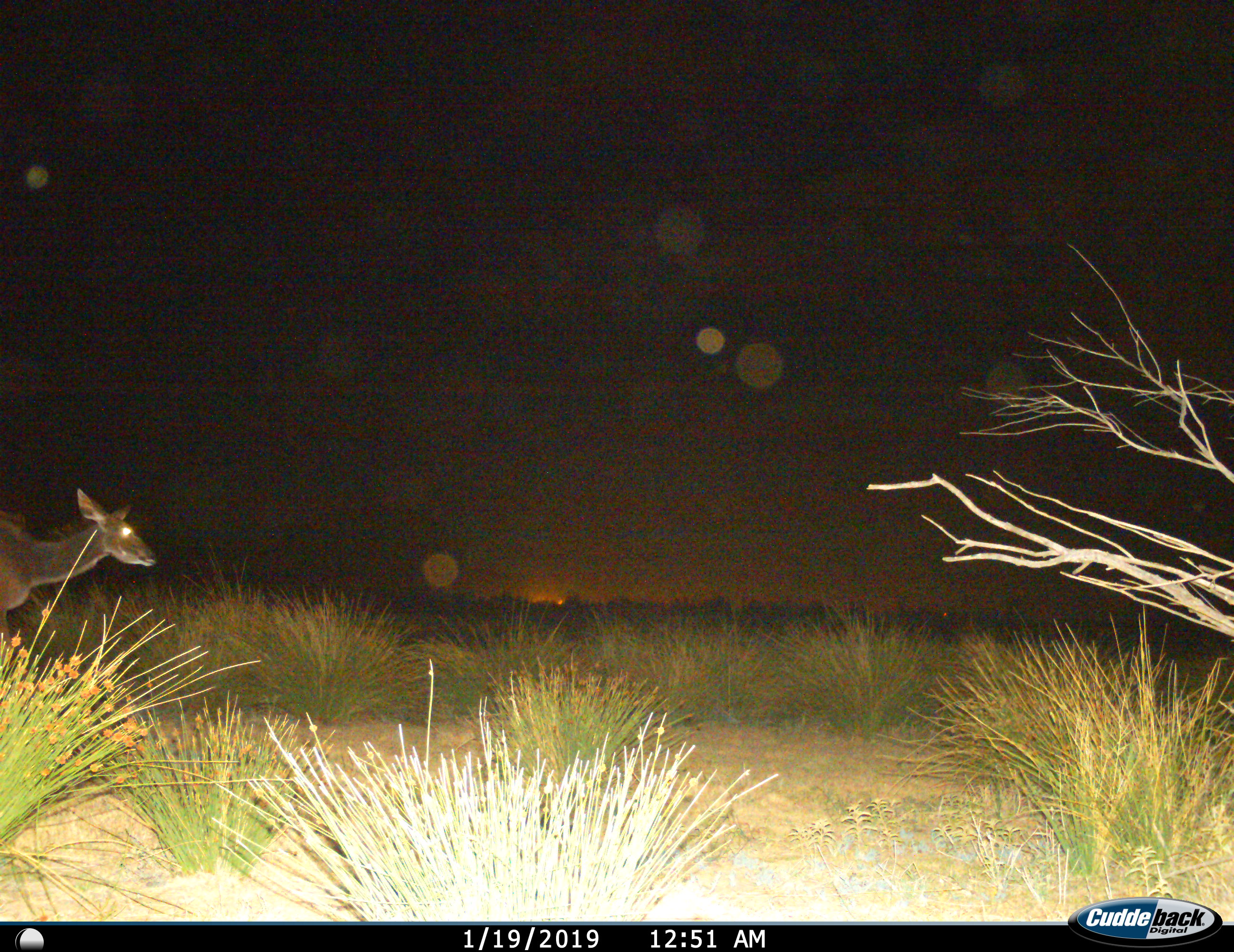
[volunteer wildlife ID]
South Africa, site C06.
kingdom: Animalia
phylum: Chordata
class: Mammalia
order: Artiodactyla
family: Bovidae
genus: Tragelaphus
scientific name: Tragelaphus strepsiceros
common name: greater kudu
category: kudu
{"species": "kudu (greater kudu) (Tragelaphus strepsiceros)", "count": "1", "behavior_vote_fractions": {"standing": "25%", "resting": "0%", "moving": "75%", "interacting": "0%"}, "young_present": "0%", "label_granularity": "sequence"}